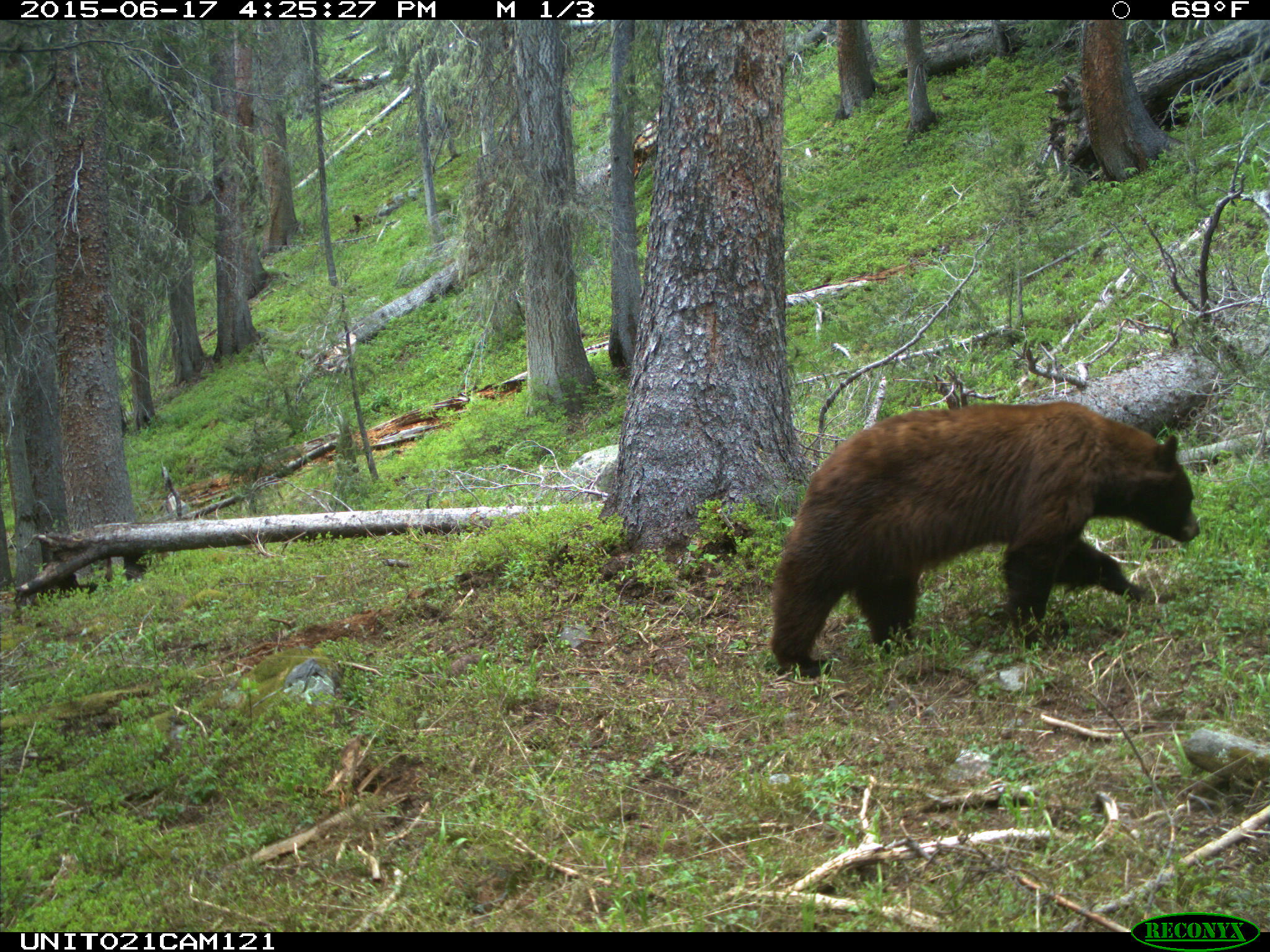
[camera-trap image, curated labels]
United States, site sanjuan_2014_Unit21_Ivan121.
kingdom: Animalia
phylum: Chordata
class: Mammalia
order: Carnivora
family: Ursidae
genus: Ursus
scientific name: Ursus americanus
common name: american black bear